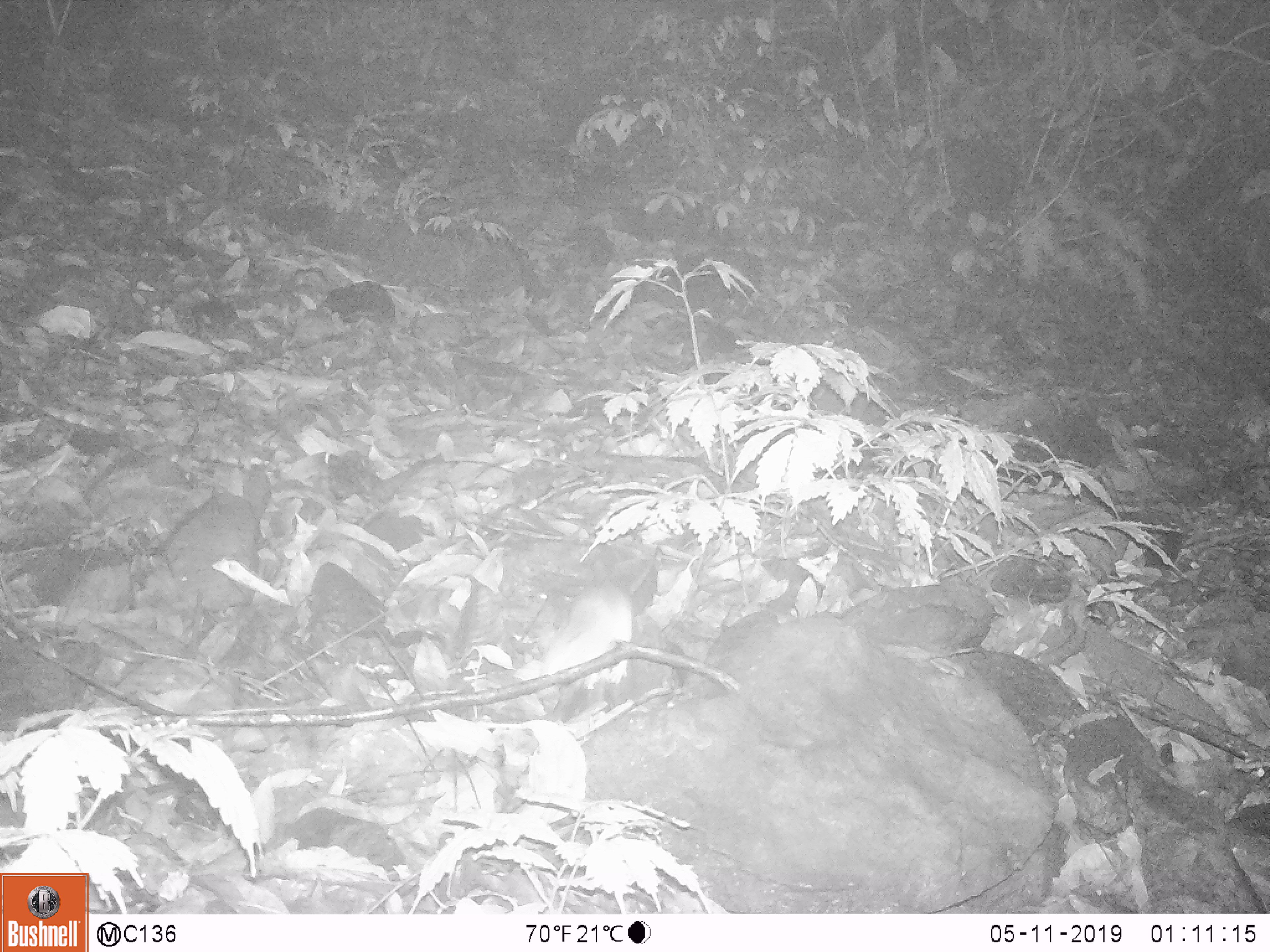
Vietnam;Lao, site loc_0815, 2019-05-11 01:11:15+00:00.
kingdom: Animalia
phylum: Chordata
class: Mammalia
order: Rodentia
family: Muridae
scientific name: Muridae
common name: old-world mice and rats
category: unidentified murid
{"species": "unidentified murid (old-world mice and rats) (Muridae)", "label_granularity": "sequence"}